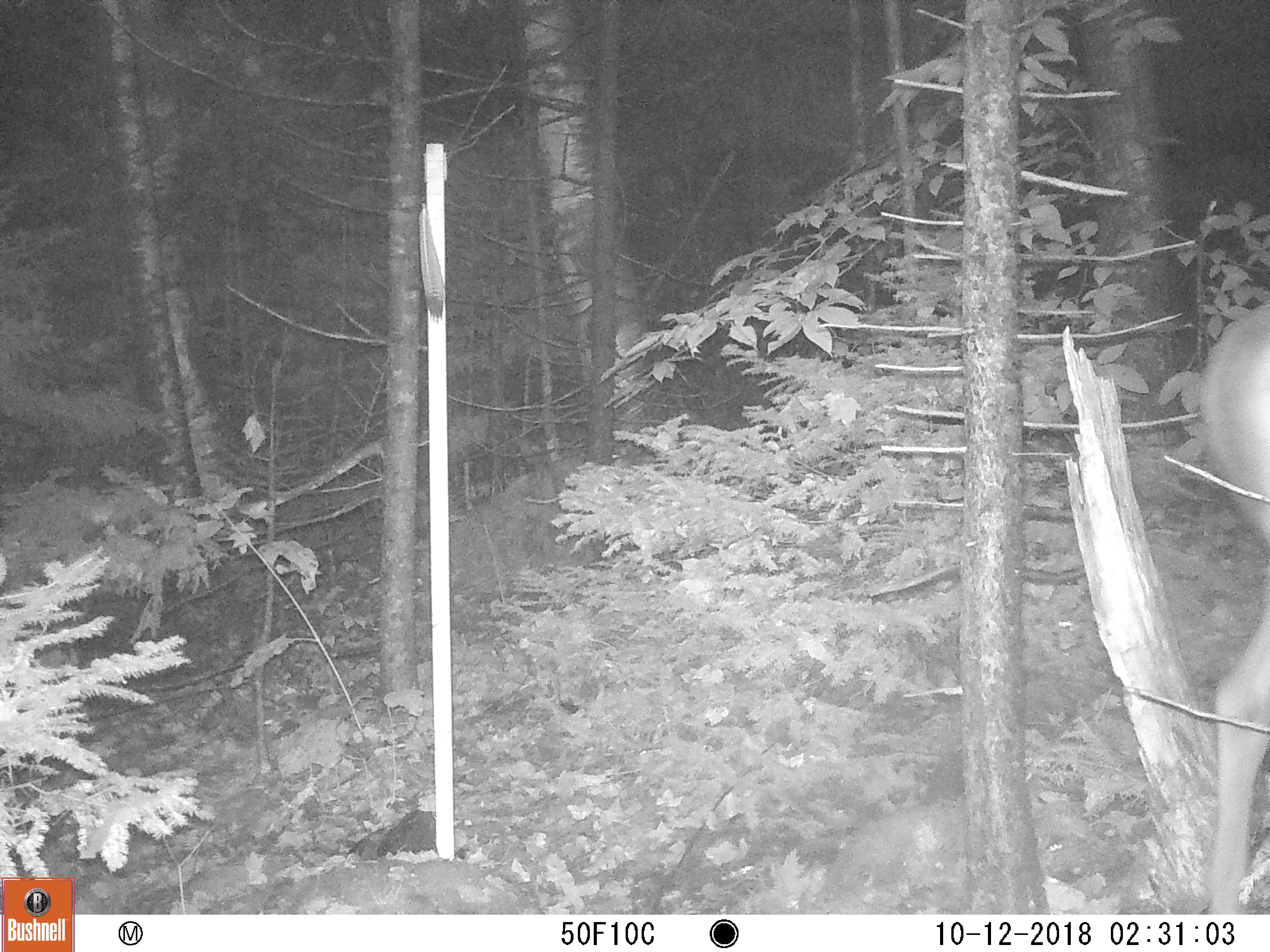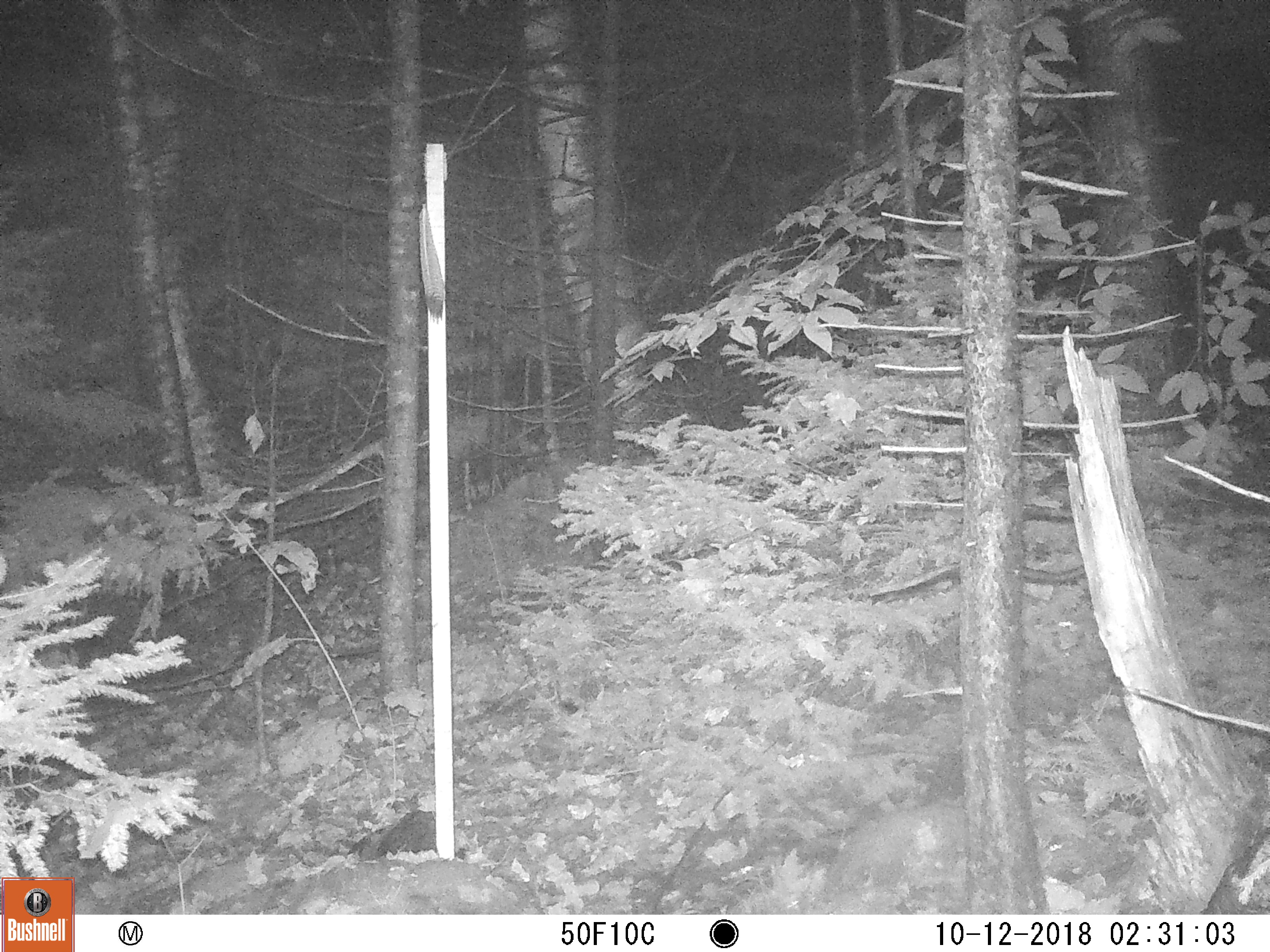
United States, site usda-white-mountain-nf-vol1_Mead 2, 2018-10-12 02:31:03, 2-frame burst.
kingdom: Animalia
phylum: Chordata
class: Mammalia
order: Artiodactyla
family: Cervidae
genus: Odocoileus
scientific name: Odocoileus virginianus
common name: white-tailed deer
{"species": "white-tailed deer (Odocoileus virginianus)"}